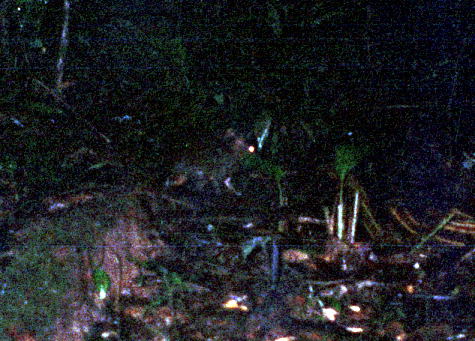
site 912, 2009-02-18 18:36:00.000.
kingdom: Animalia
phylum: Chordata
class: Mammalia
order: Rodentia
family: Dasyproctidae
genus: Myoprocta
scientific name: Myoprocta pratti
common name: green acouchi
Myoprocta pratti (green acouchi).